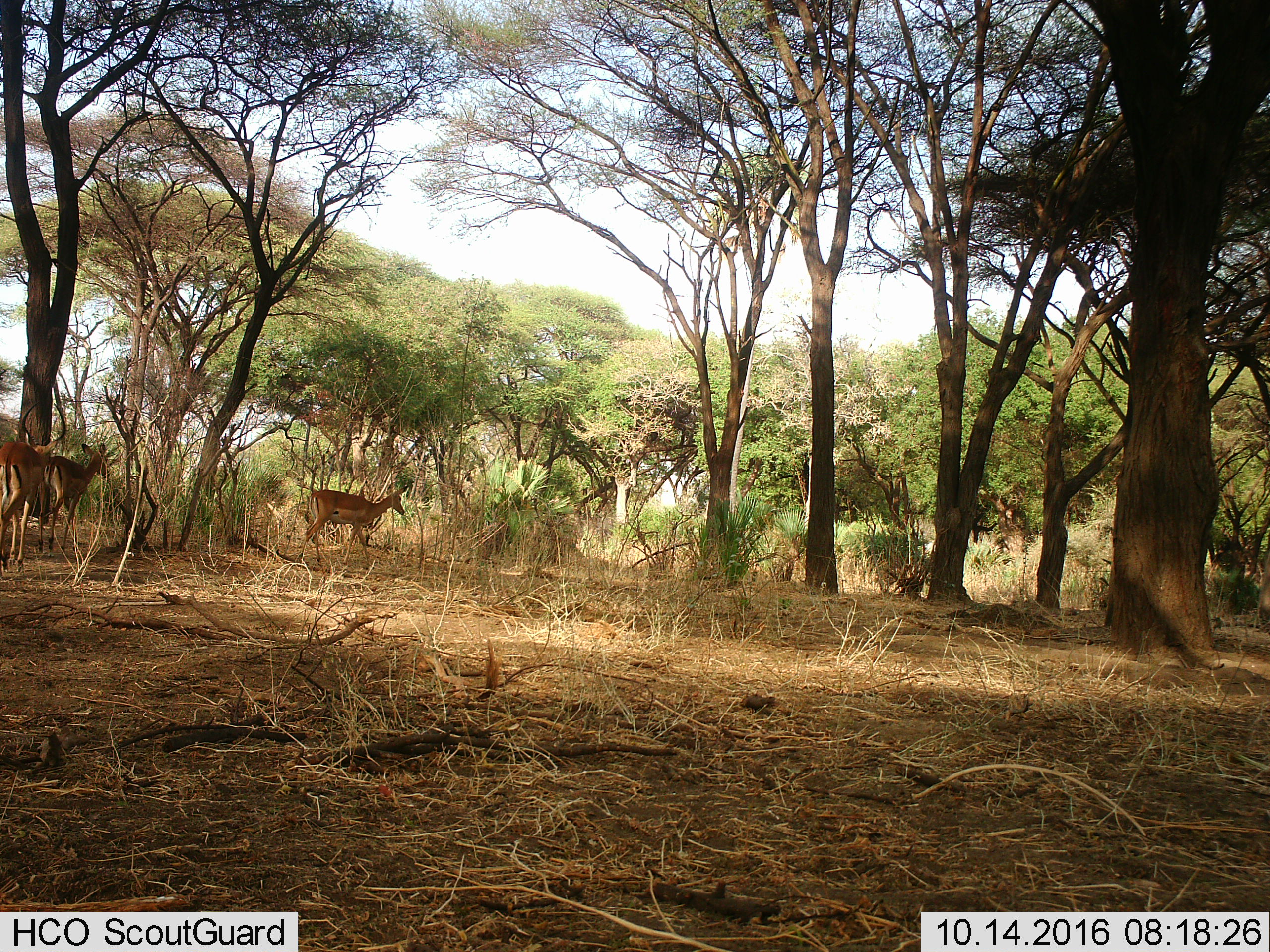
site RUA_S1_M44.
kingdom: Animalia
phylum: Chordata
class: Mammalia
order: Artiodactyla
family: Bovidae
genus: Aepyceros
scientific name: Aepyceros melampus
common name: impala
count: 3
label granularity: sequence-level